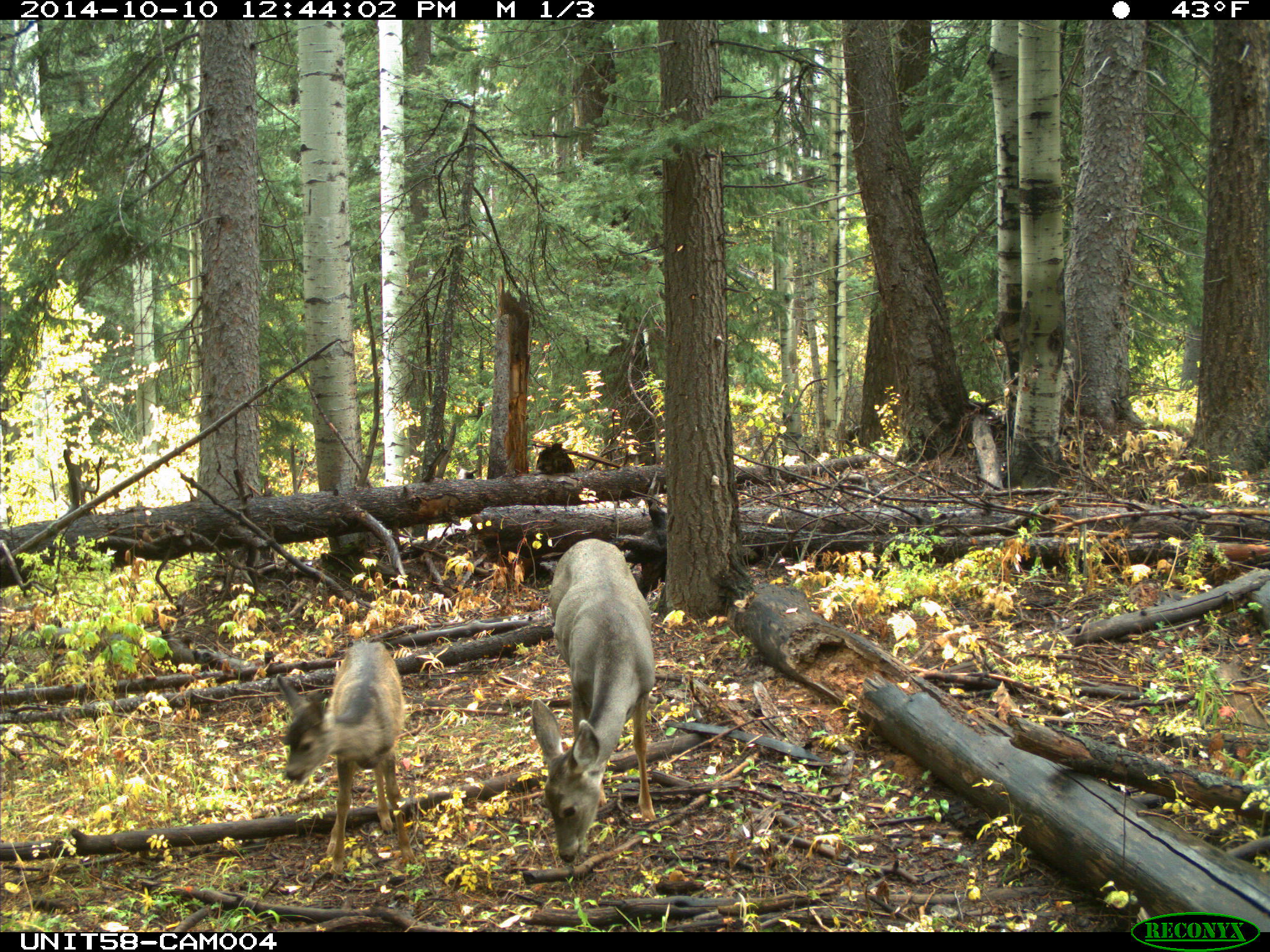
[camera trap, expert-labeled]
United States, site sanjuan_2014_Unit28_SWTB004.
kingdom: Animalia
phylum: Chordata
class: Mammalia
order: Artiodactyla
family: Cervidae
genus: Odocoileus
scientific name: Odocoileus hemionus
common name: mule deer